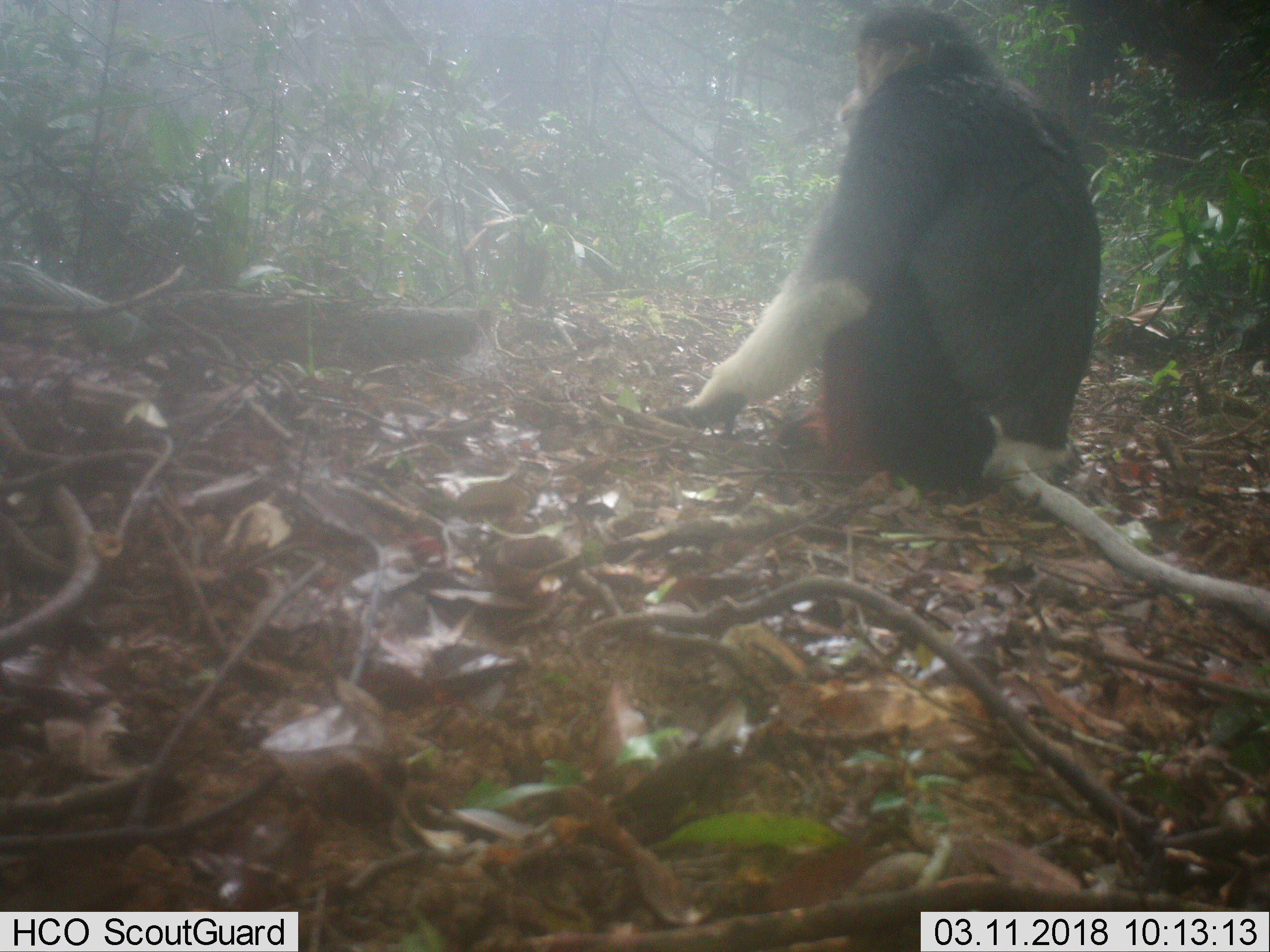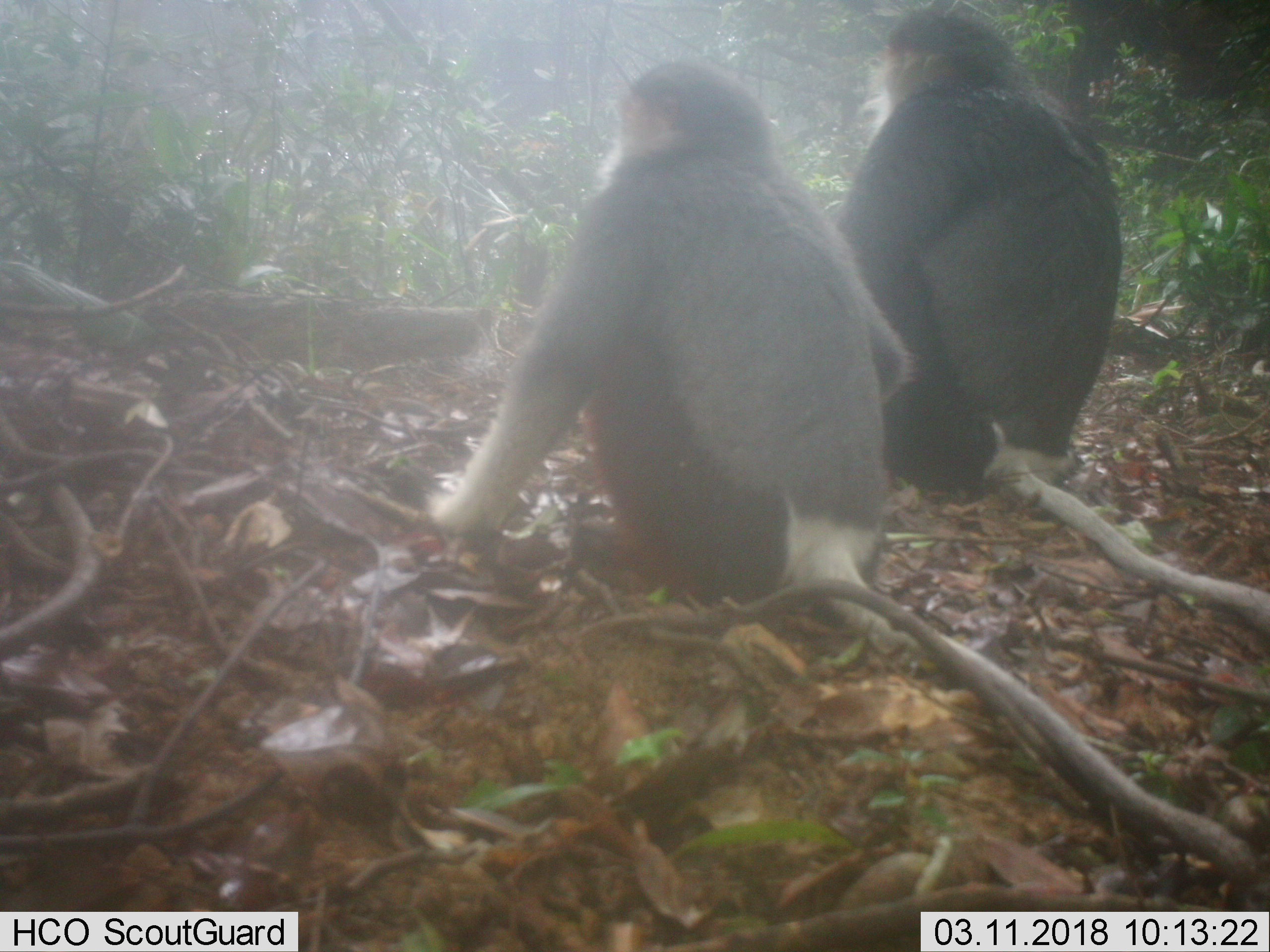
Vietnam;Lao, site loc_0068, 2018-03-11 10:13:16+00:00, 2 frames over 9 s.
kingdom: Animalia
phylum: Chordata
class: Mammalia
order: Primates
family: Cercopithecidae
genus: Pygathrix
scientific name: Pygathrix nemaeus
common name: red-shanked douc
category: red shanked douc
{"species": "red shanked douc (red-shanked douc) (Pygathrix nemaeus)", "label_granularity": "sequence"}